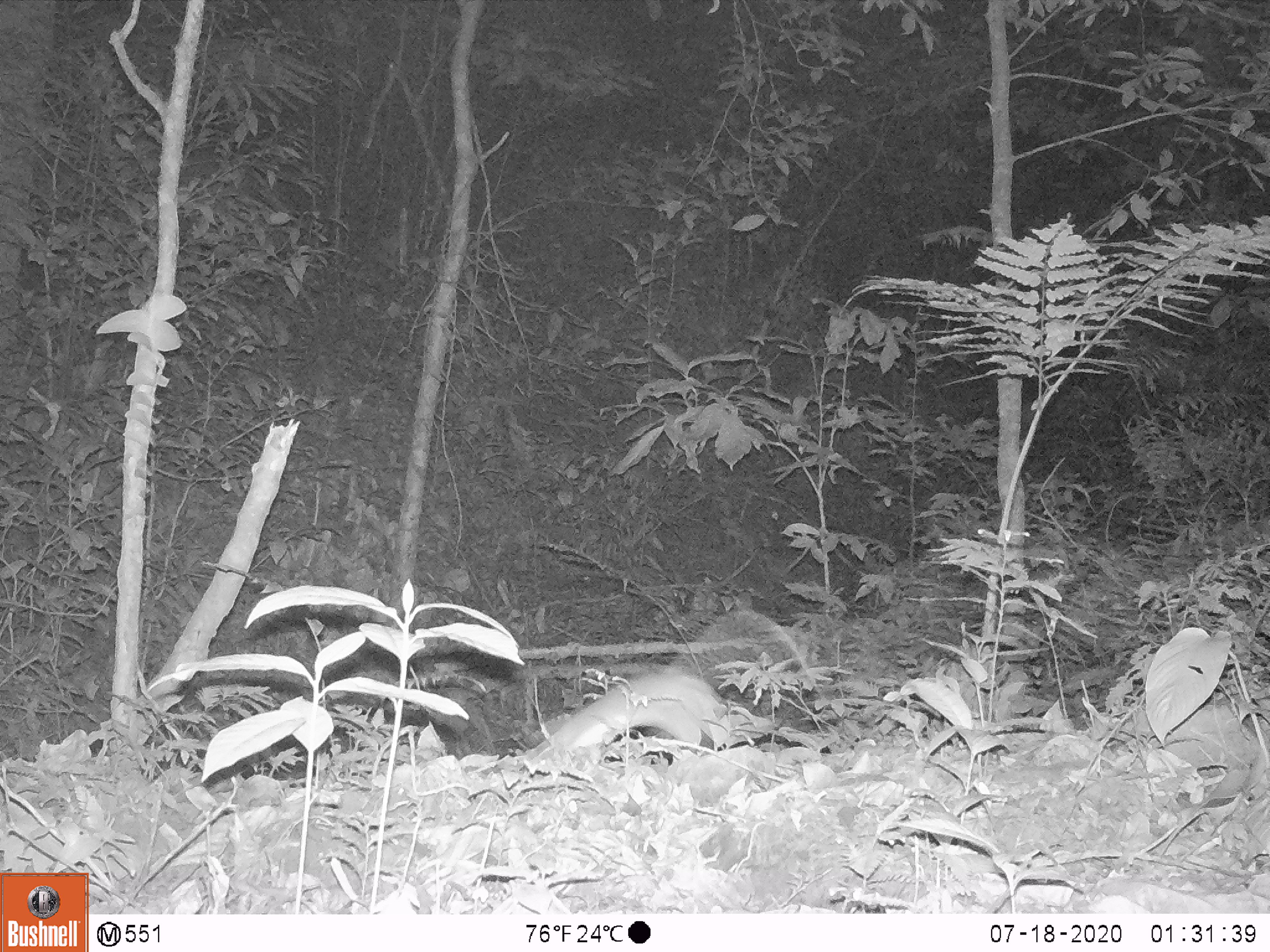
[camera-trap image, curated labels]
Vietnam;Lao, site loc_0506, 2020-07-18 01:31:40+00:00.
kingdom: Animalia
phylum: Chordata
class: Mammalia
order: Rodentia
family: Muridae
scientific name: Muridae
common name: old-world mice and rats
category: unidentified murid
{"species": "unidentified murid (old-world mice and rats) (Muridae)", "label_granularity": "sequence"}